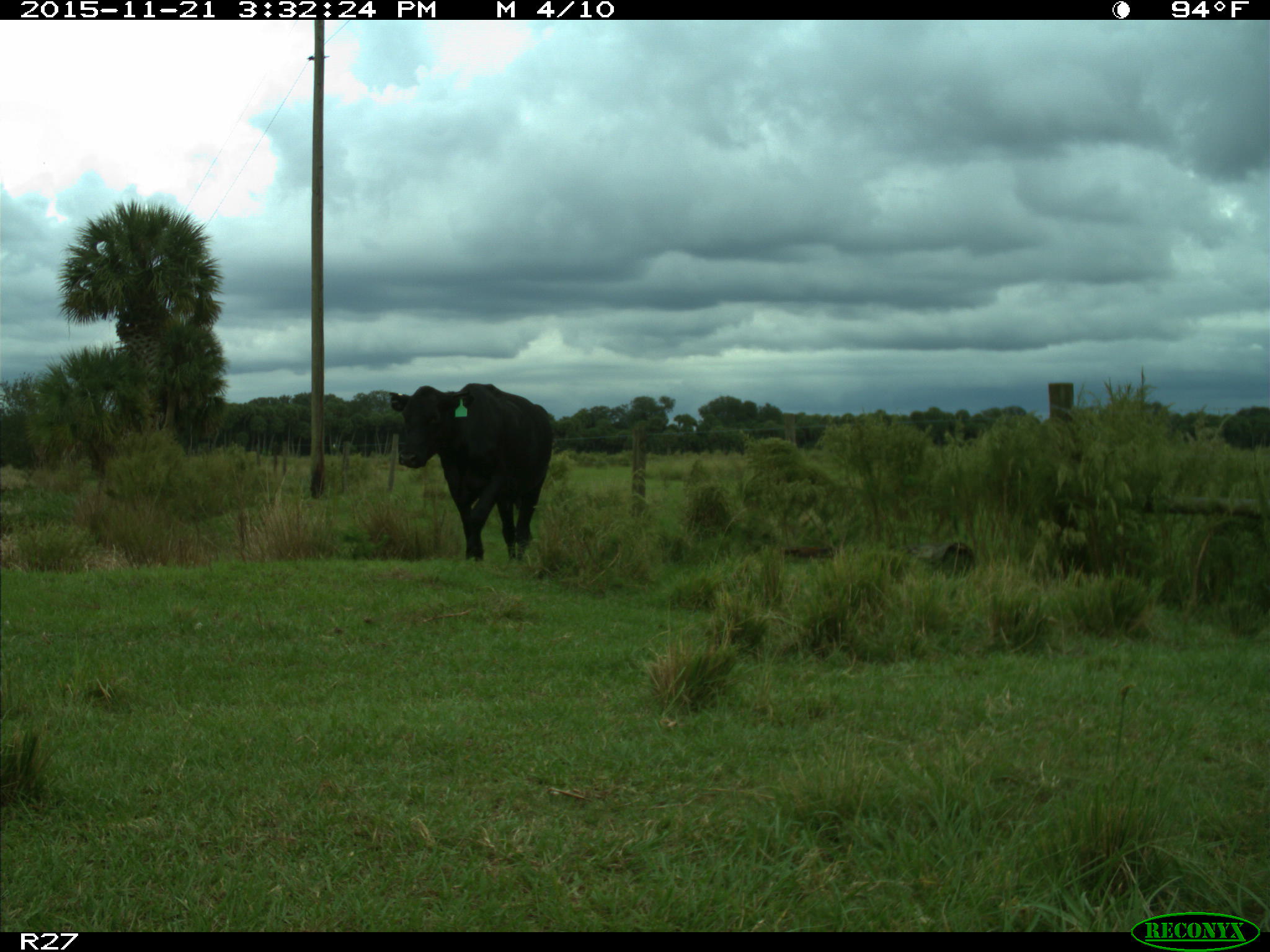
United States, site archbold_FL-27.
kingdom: Animalia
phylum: Chordata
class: Mammalia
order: Artiodactyla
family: Bovidae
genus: Bos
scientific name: Bos taurus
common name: domestic cow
Bos taurus (domestic cow).